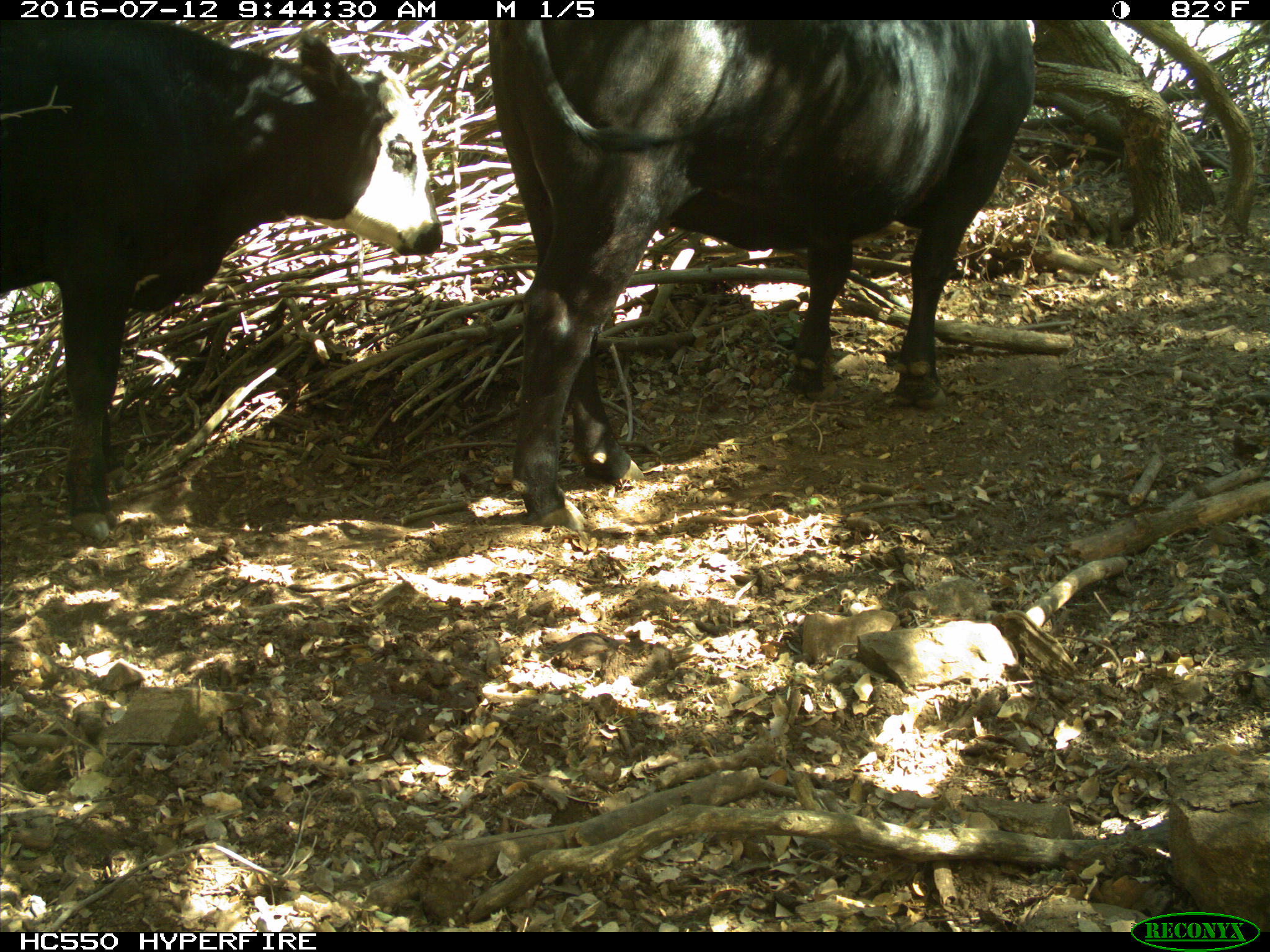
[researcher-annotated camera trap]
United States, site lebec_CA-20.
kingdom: Animalia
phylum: Chordata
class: Mammalia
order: Artiodactyla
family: Bovidae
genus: Bos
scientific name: Bos taurus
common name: domestic cow